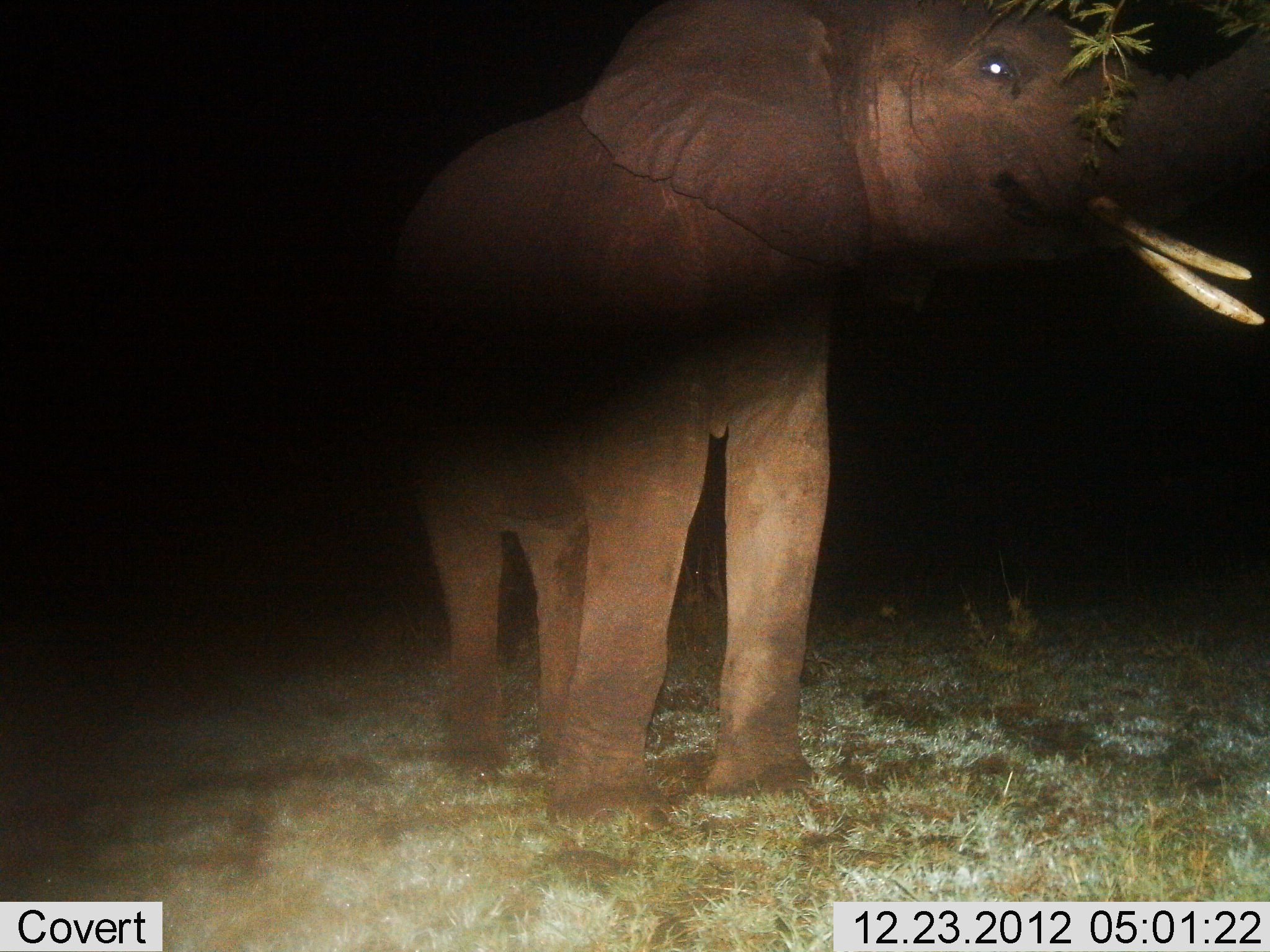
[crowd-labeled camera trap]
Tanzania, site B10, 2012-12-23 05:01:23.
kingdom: Animalia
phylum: Chordata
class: Mammalia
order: Proboscidea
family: Elephantidae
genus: Loxodonta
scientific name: Loxodonta africana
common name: african bush elephant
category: elephant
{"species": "elephant (african bush elephant) (Loxodonta africana)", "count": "1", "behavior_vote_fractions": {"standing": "69%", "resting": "3%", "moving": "3%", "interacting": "0%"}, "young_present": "6%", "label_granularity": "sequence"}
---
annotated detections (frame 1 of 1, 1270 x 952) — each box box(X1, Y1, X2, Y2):
animal: box(376, 2, 1269, 808)